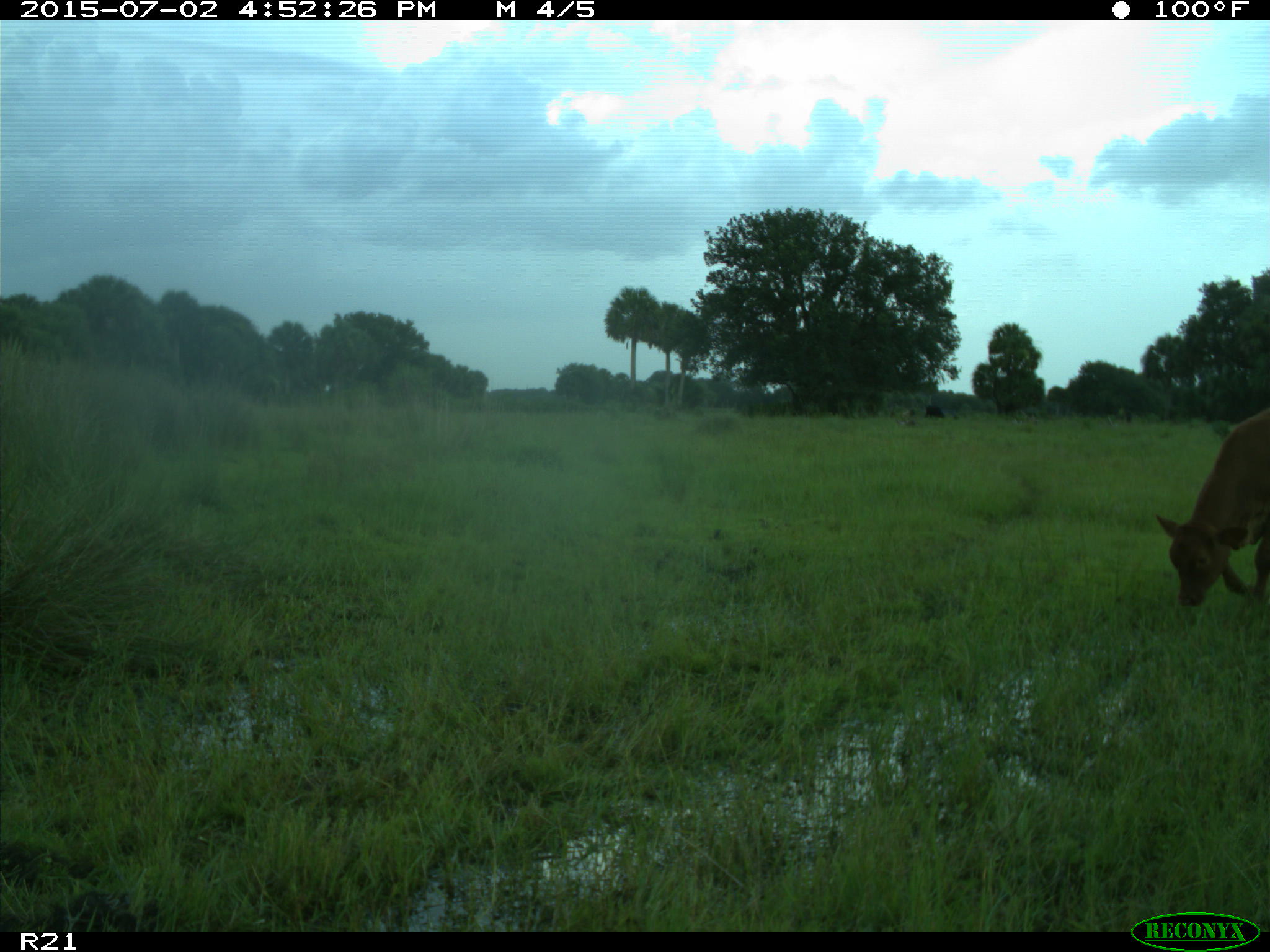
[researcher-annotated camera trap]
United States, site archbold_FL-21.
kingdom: Animalia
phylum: Chordata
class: Mammalia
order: Artiodactyla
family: Bovidae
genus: Bos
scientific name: Bos taurus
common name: domestic cow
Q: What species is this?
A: Bos taurus (domestic cow).